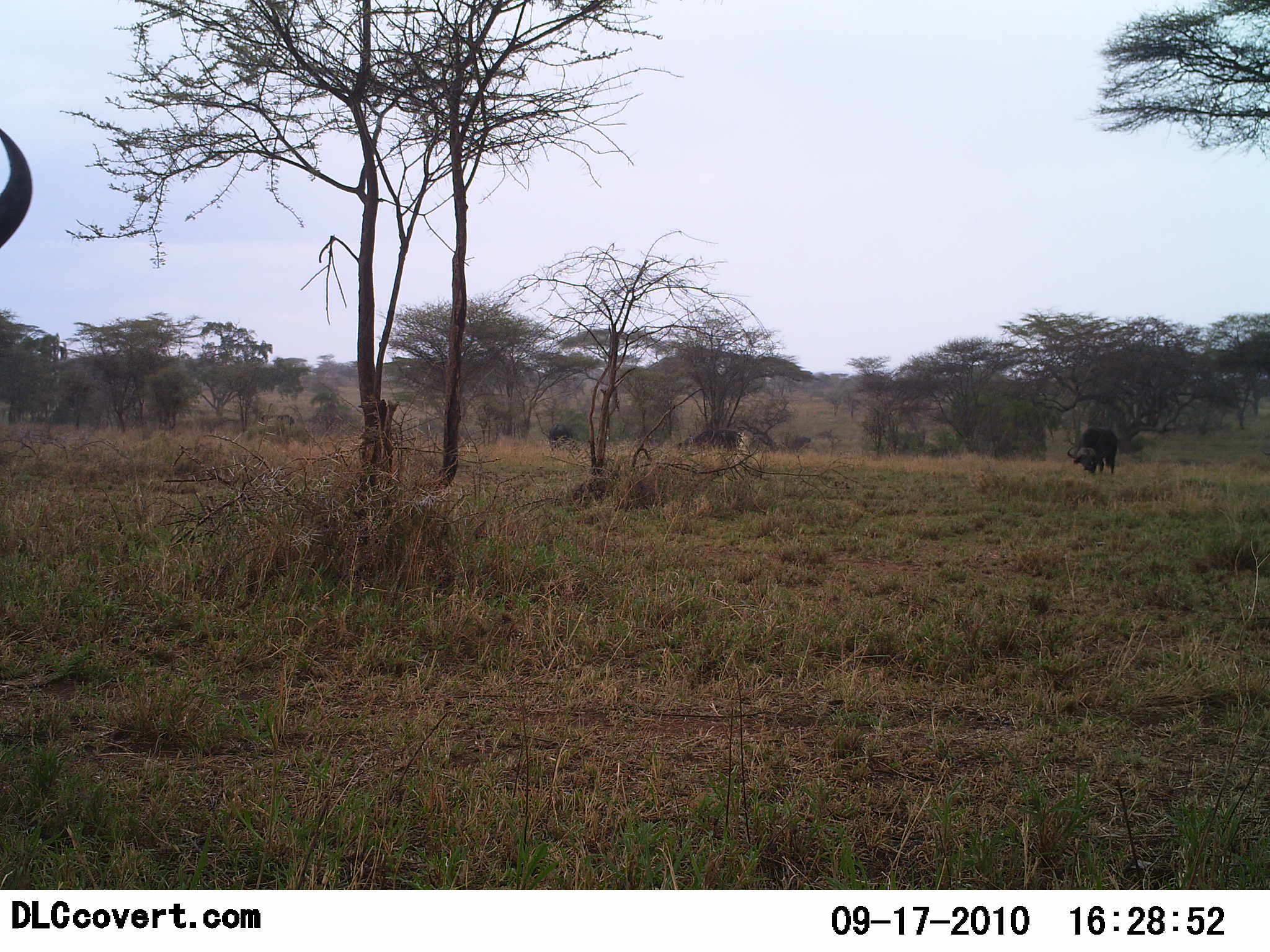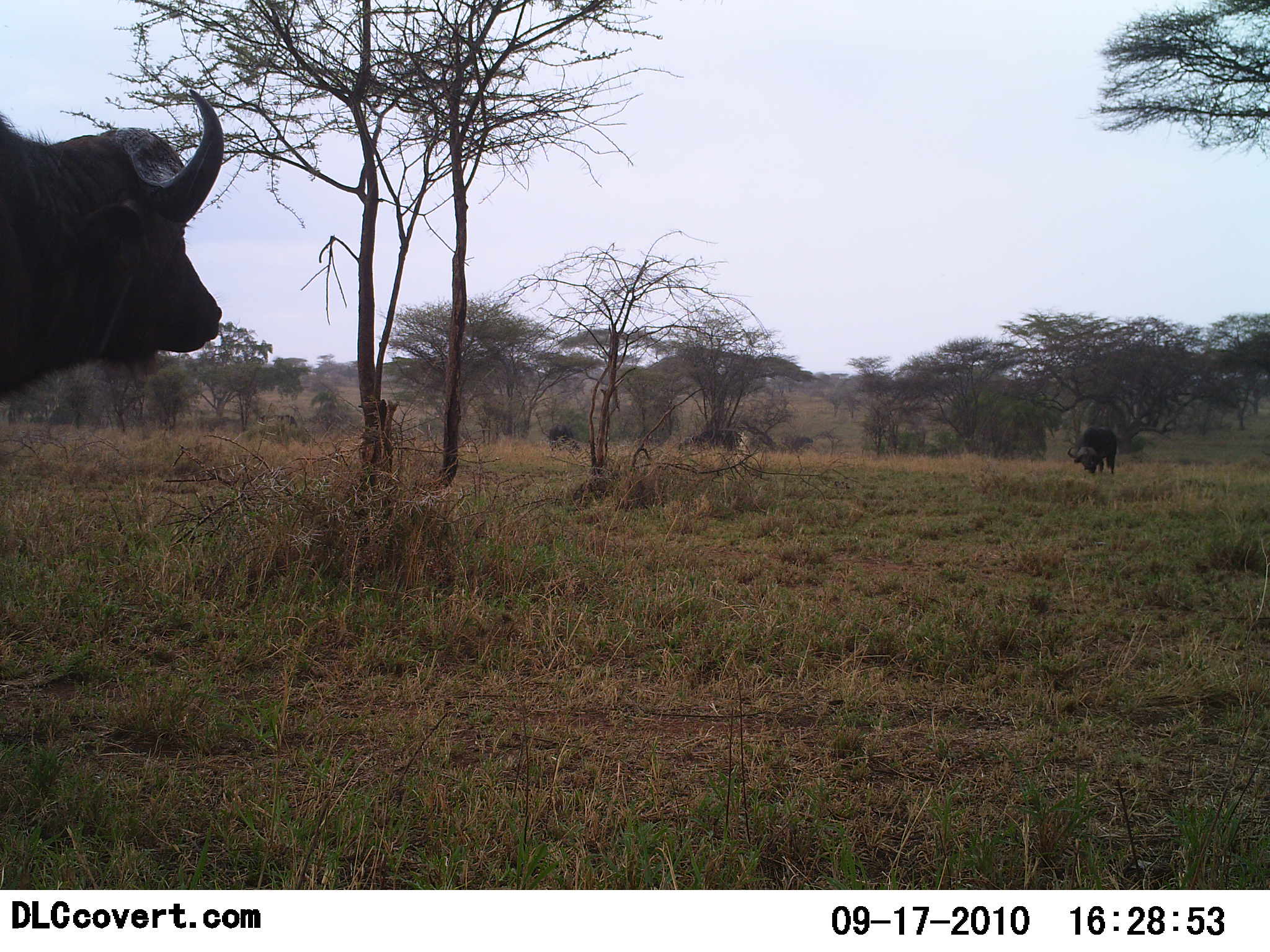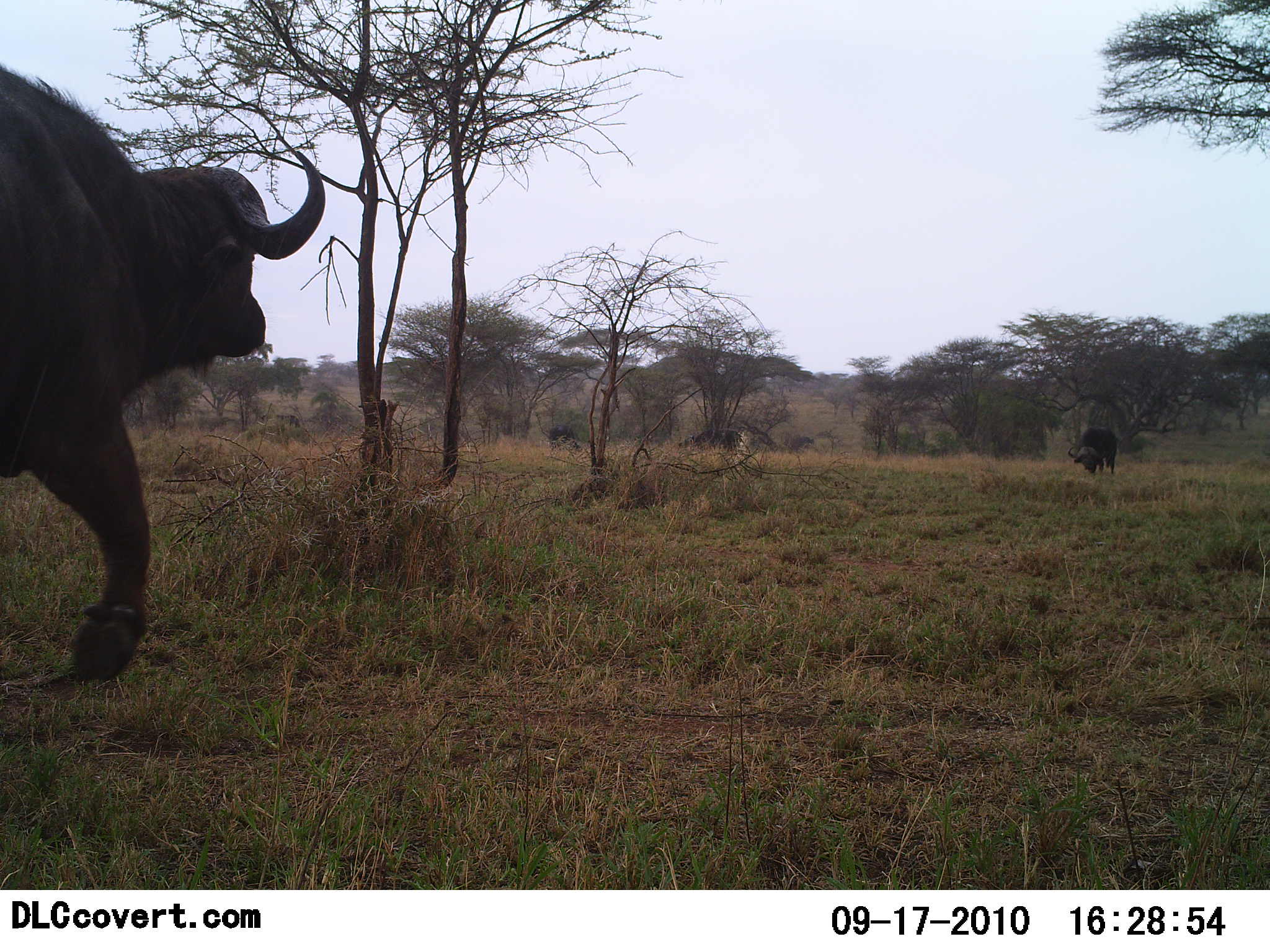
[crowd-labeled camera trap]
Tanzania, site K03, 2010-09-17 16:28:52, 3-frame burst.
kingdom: Animalia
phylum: Chordata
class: Mammalia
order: Artiodactyla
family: Bovidae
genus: Syncerus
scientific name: Syncerus caffer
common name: cape buffalo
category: buffalo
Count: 2.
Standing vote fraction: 50%.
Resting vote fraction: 0%.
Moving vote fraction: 83%.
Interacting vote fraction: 0%.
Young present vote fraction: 0%.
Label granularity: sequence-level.